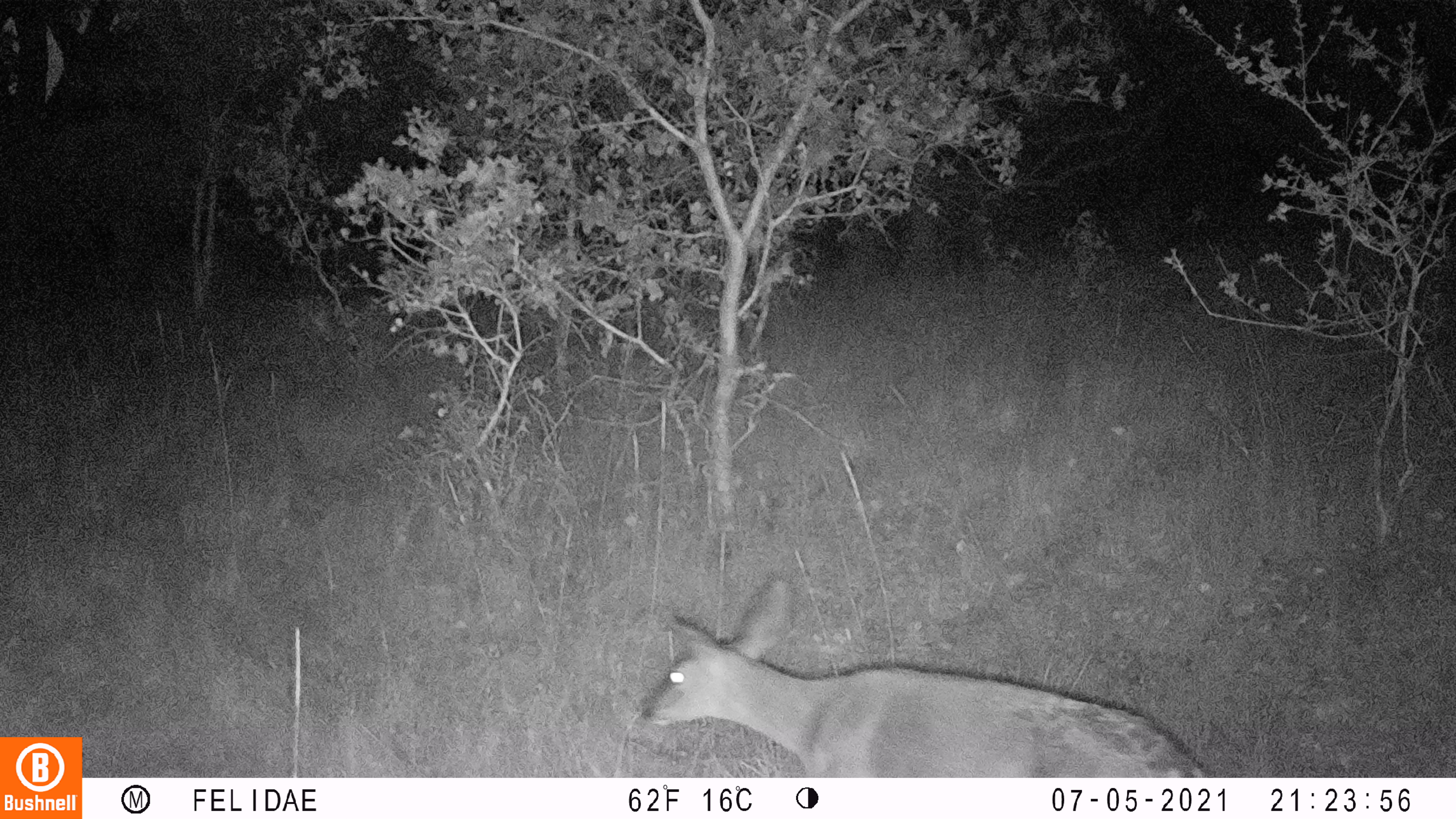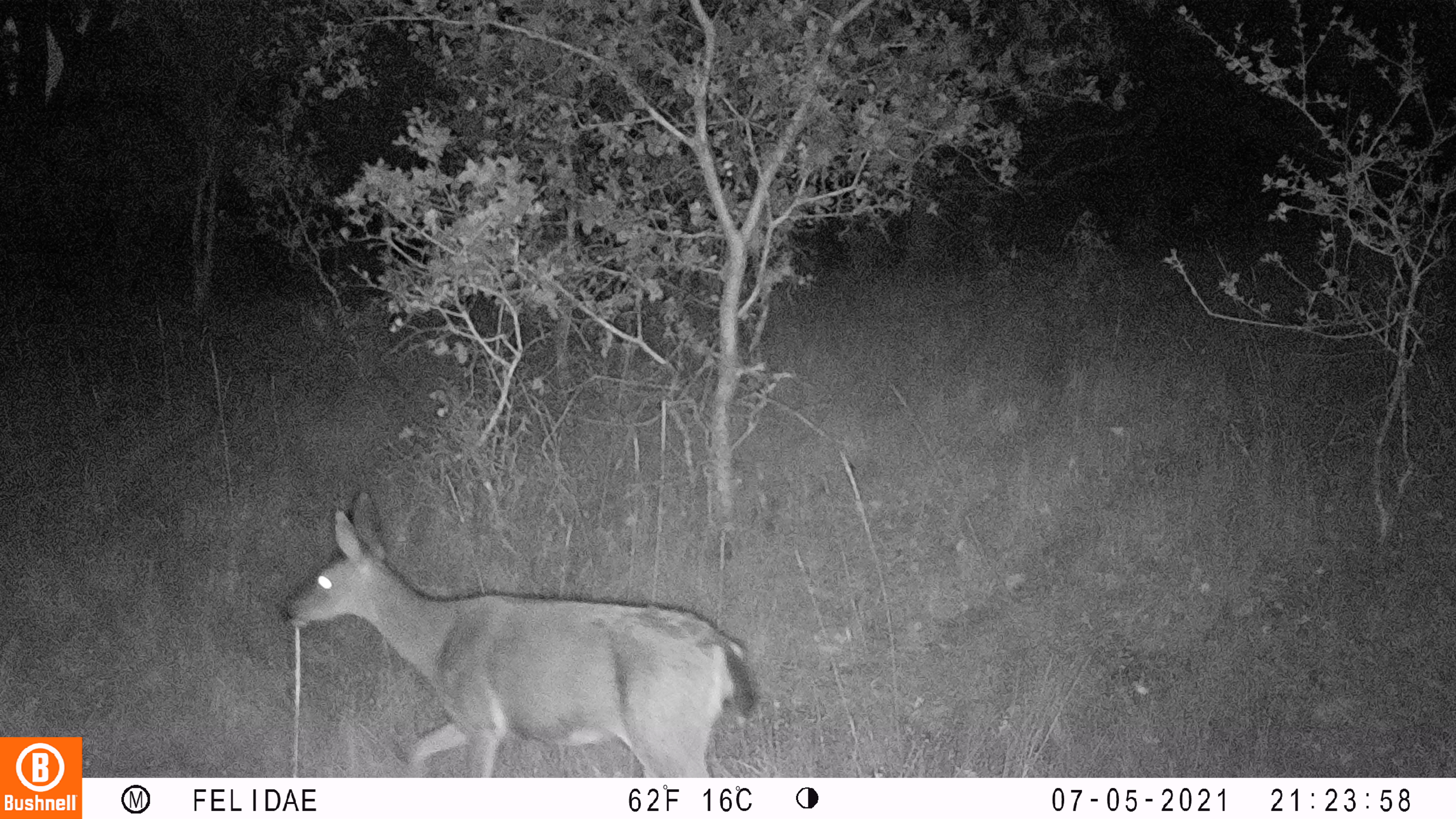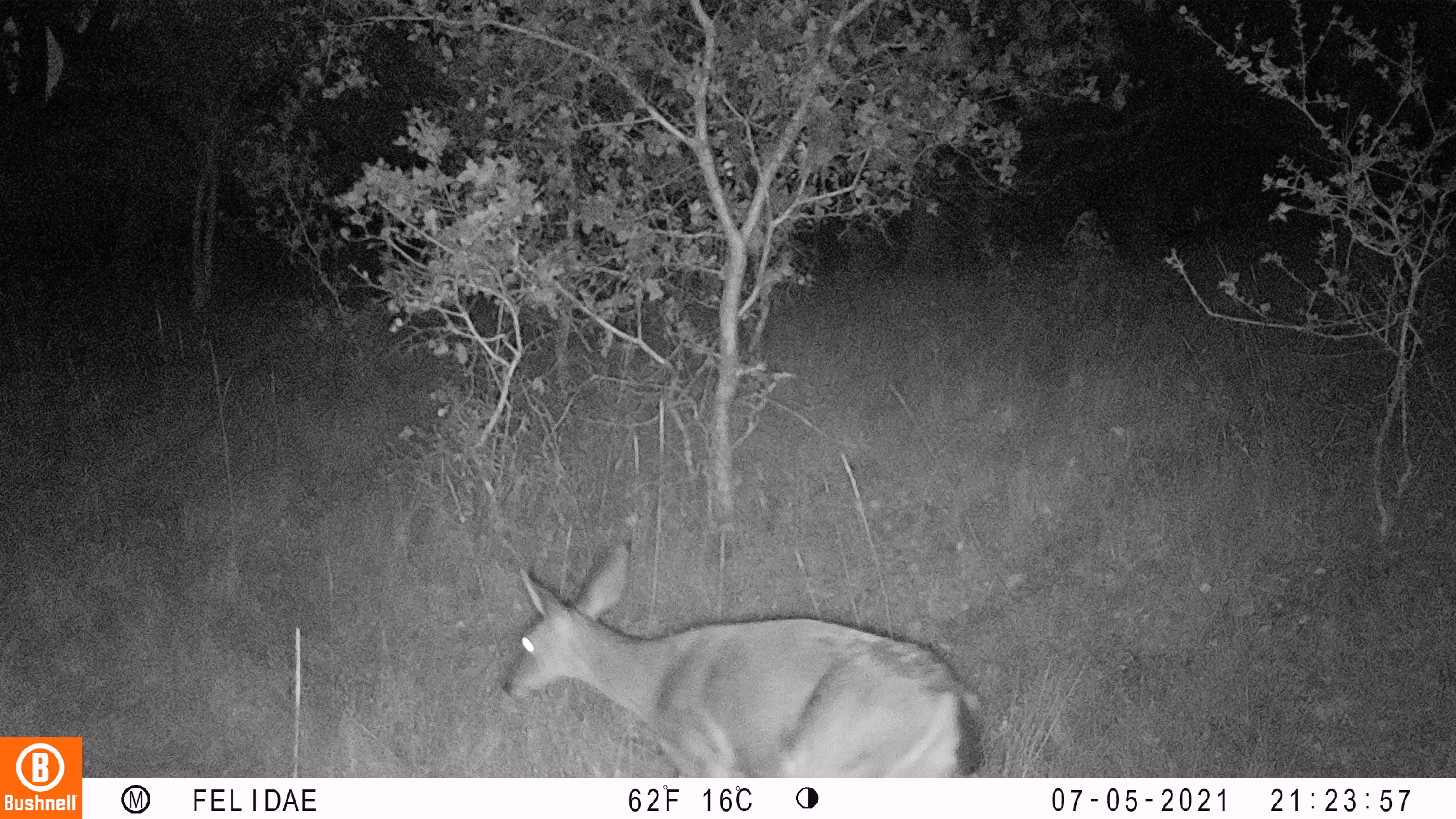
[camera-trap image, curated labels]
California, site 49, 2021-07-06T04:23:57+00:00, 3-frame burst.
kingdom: Animalia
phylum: Chordata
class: Mammalia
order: Artiodactyla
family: Cervidae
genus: Odocoileus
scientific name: Odocoileus hemionus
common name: mule deer